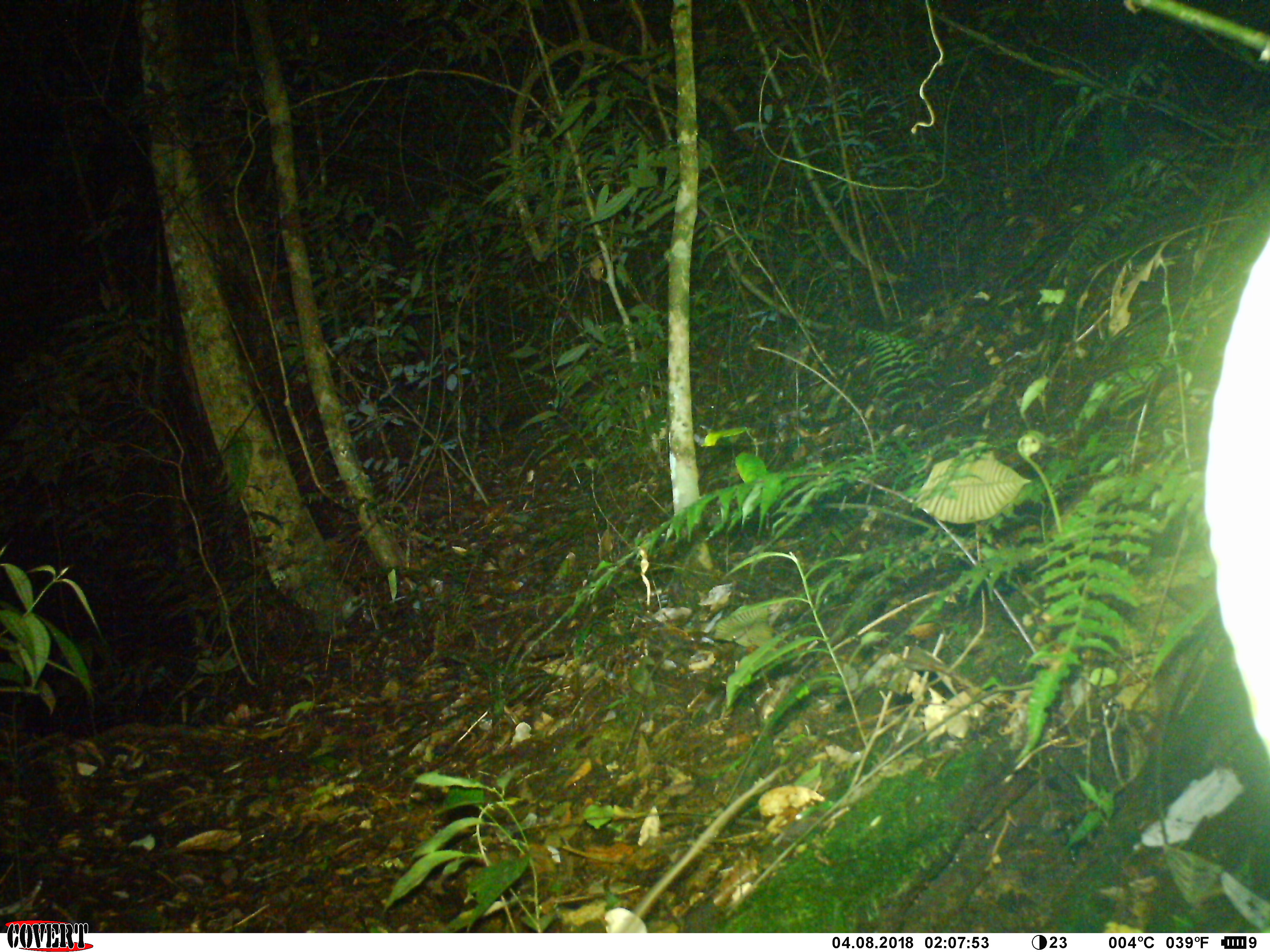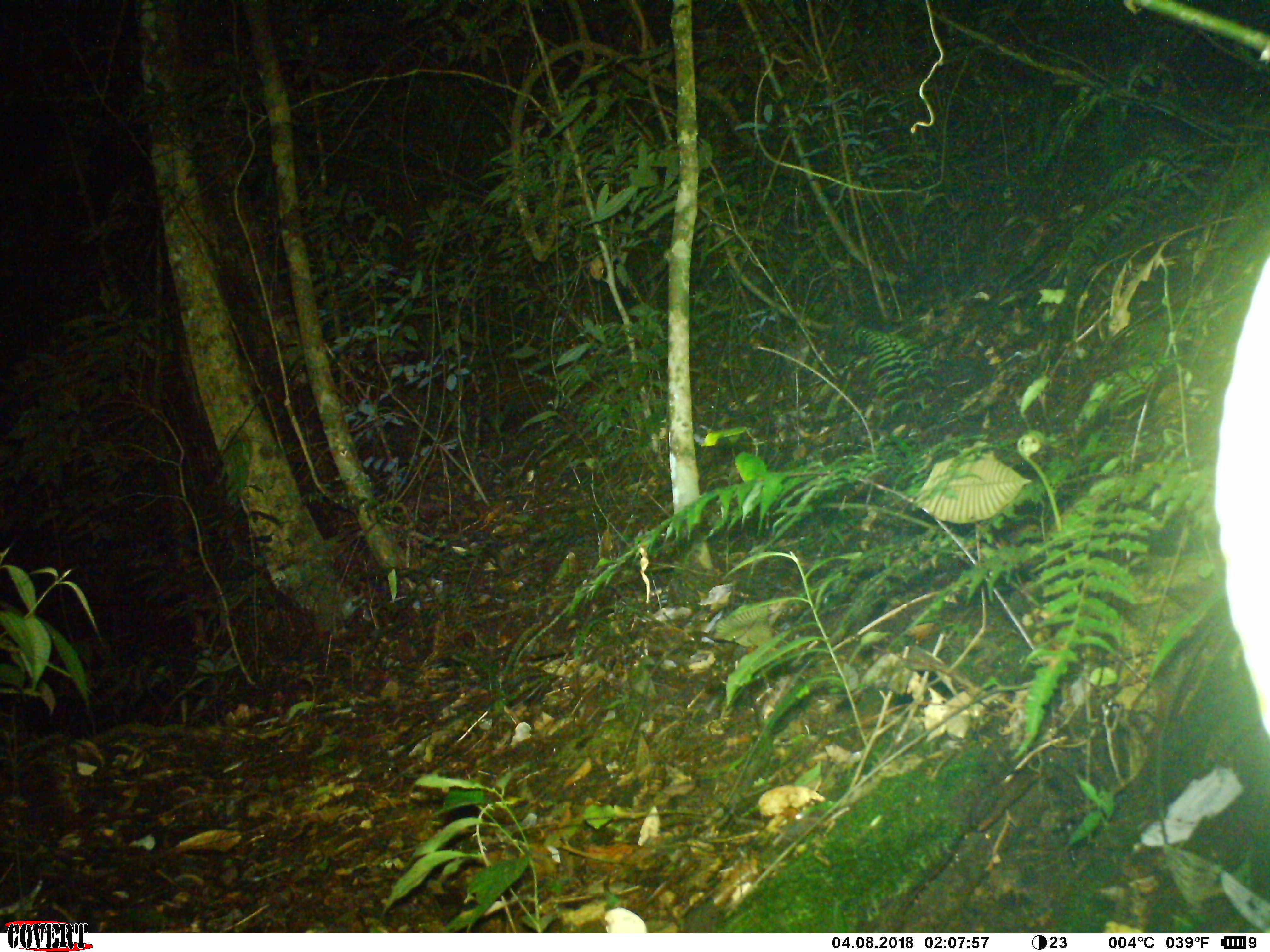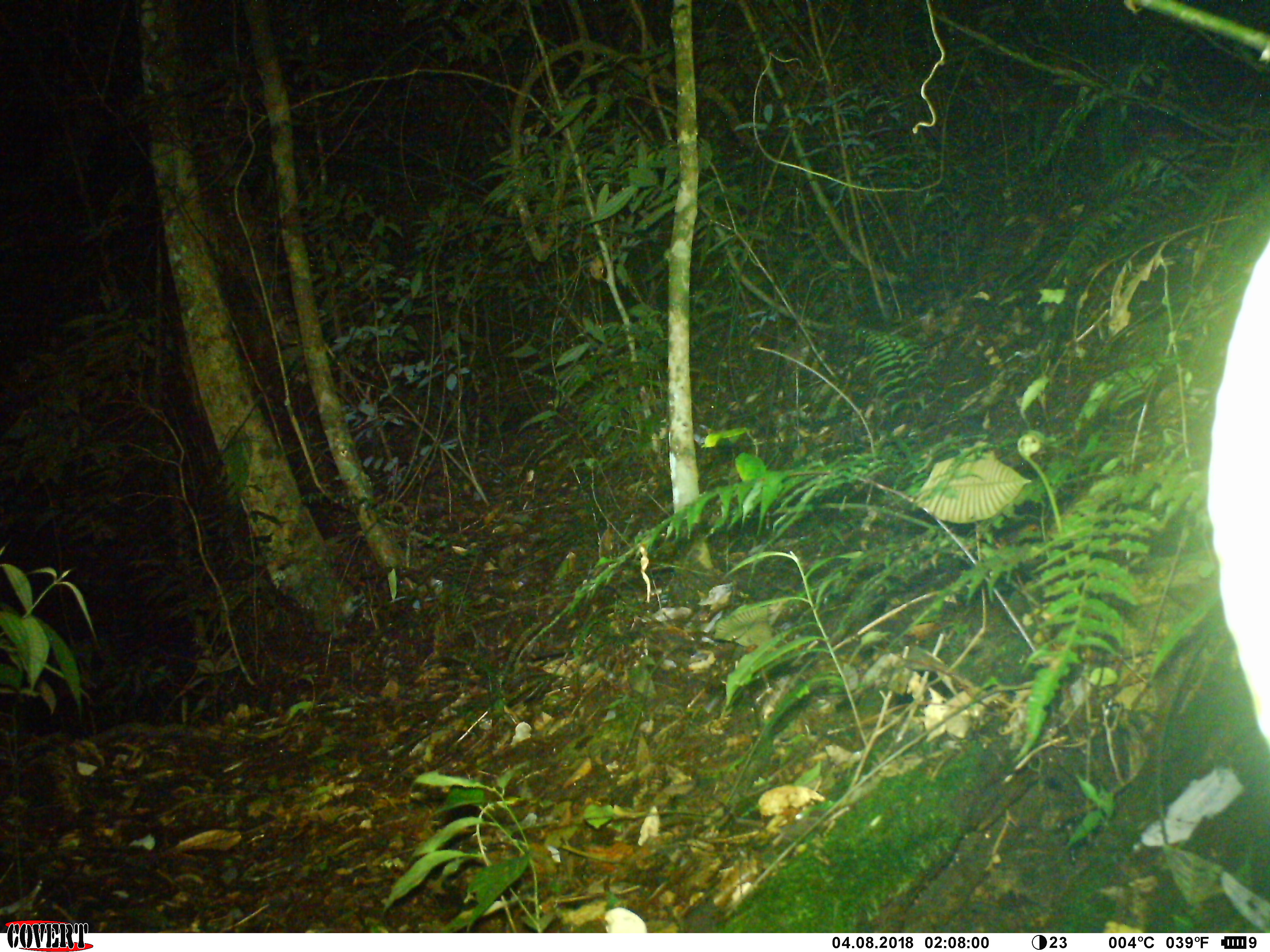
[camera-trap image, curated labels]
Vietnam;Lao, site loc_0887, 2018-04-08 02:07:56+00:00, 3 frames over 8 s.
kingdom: Animalia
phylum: Chordata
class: Mammalia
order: Rodentia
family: Muridae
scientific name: Muridae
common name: old-world mice and rats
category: unidentified murid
Unidentified murid (old-world mice and rats) (Muridae). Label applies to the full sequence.